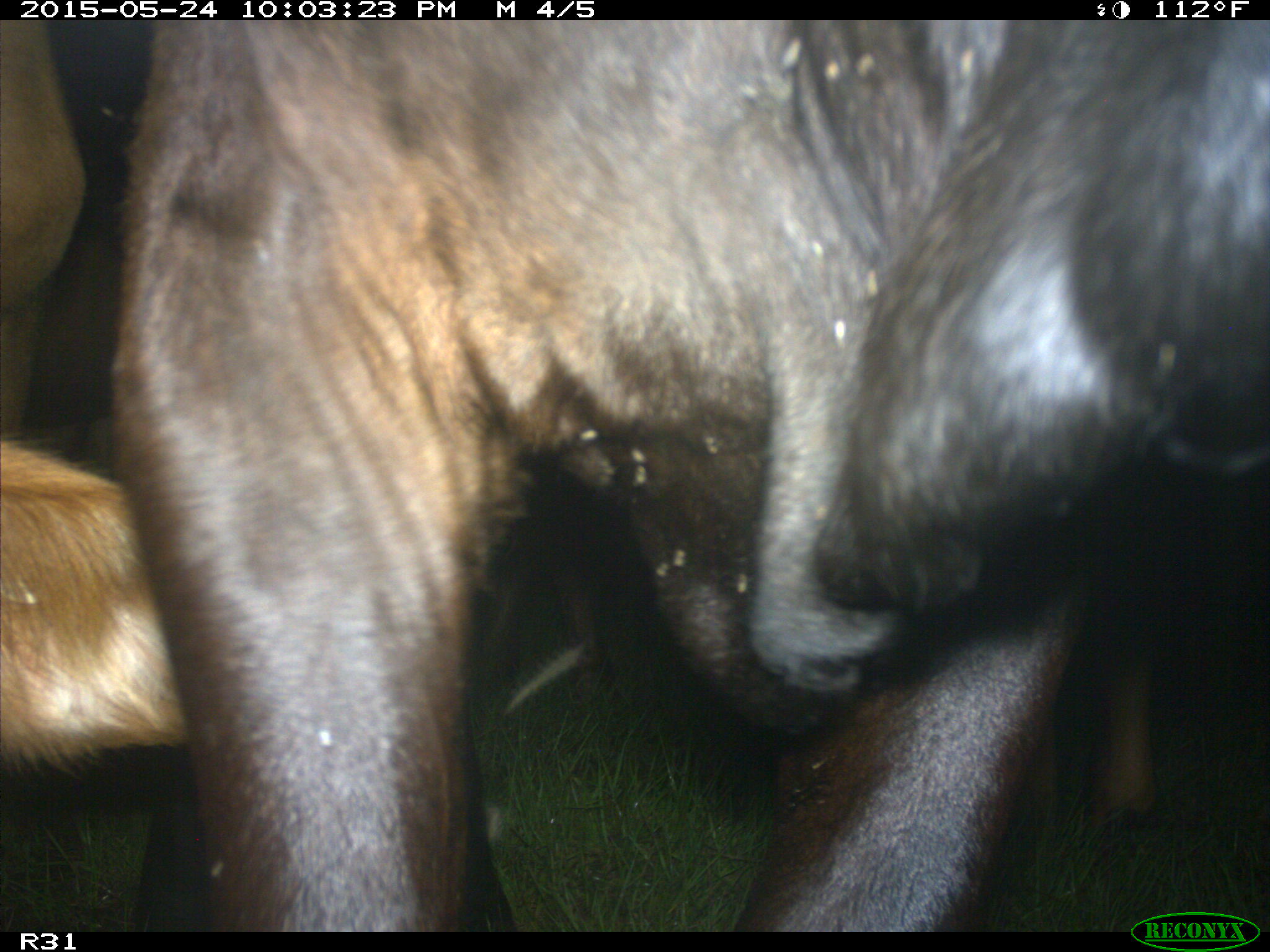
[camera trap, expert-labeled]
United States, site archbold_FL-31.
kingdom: Animalia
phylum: Chordata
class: Mammalia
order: Artiodactyla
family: Bovidae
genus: Bos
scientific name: Bos taurus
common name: domestic cow